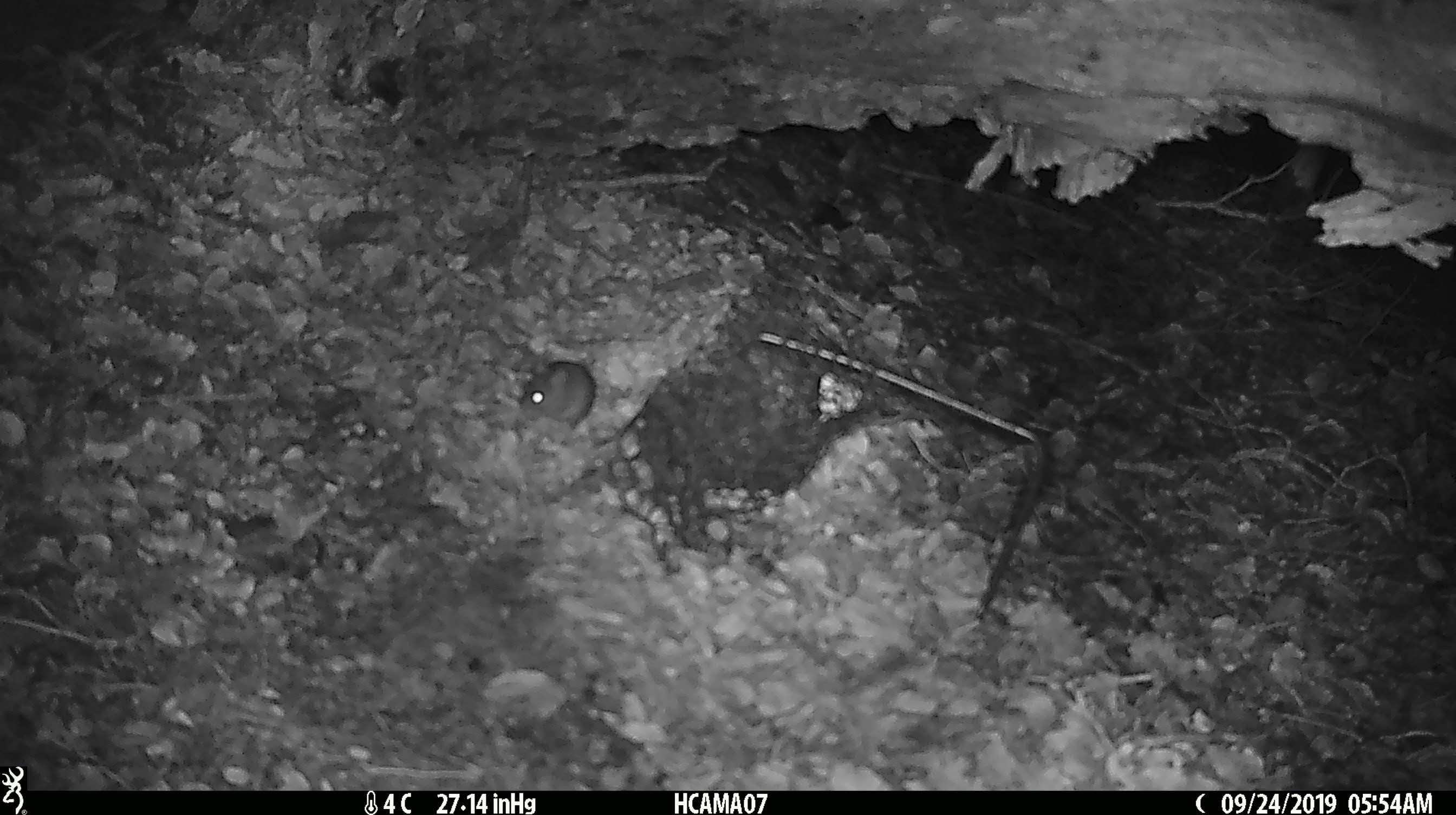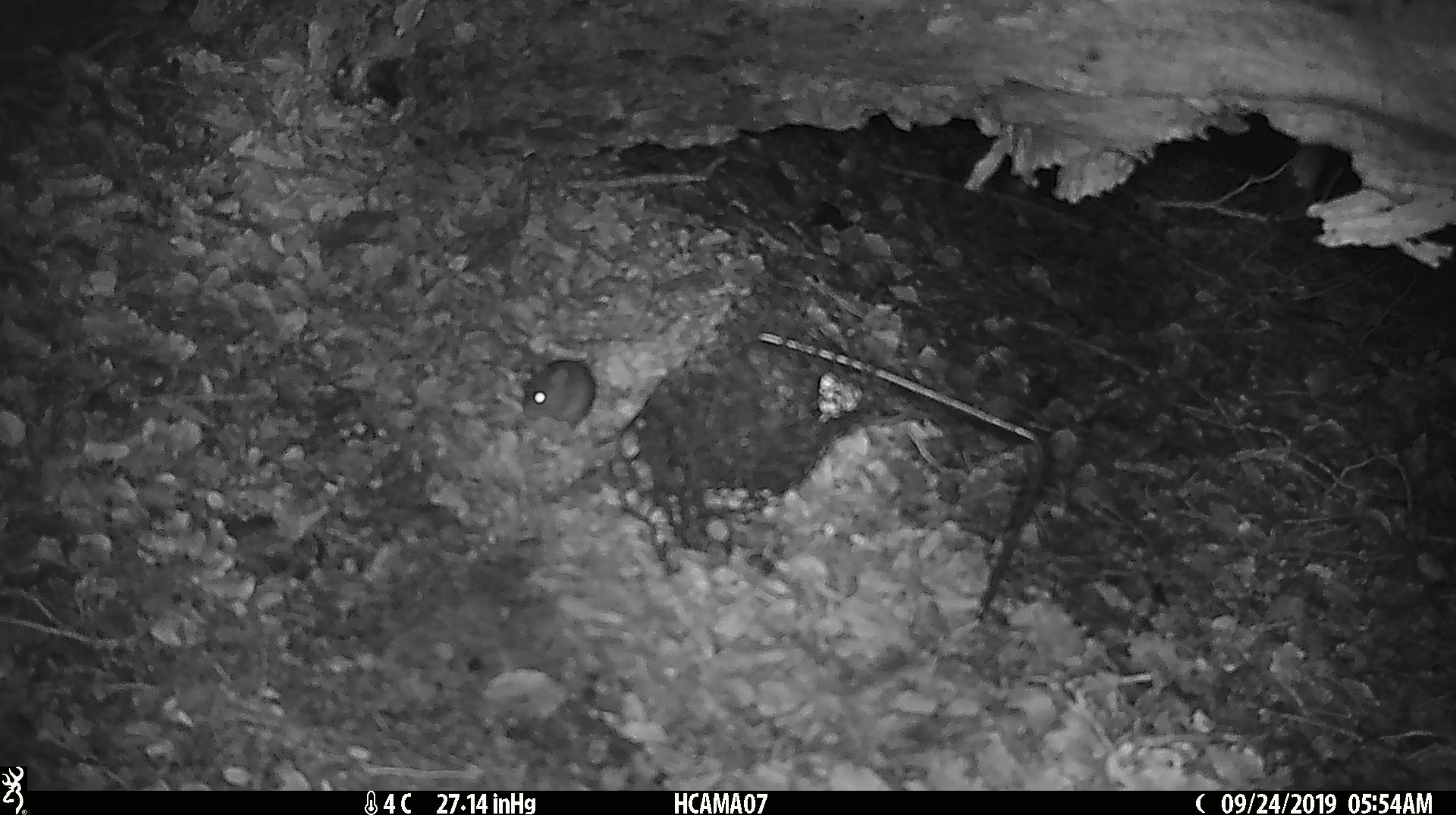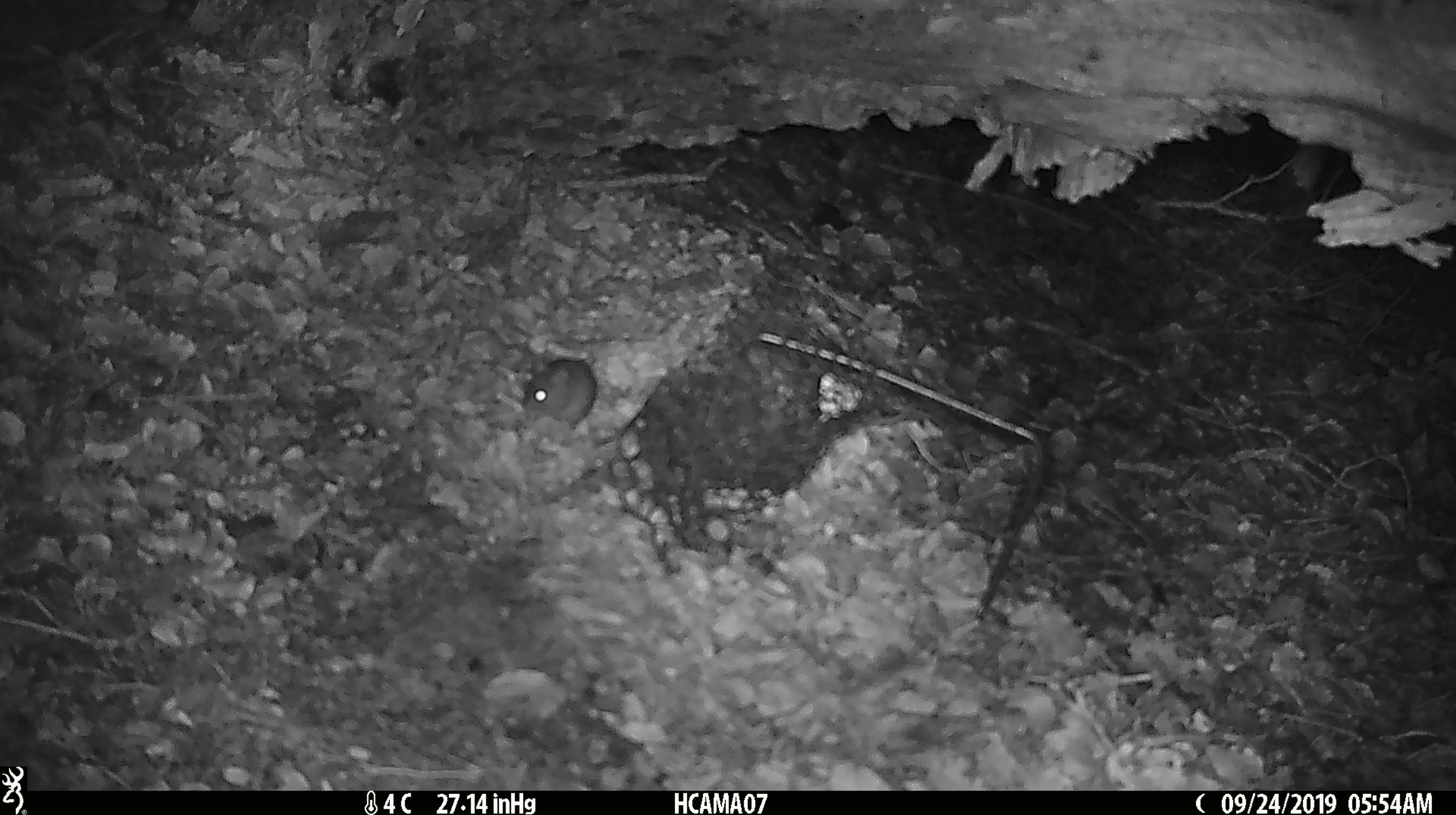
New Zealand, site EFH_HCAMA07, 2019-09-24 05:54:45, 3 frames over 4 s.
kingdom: Animalia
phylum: Chordata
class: Mammalia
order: Rodentia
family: Muridae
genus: Mus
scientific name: Mus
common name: mouse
Mouse (Mus).